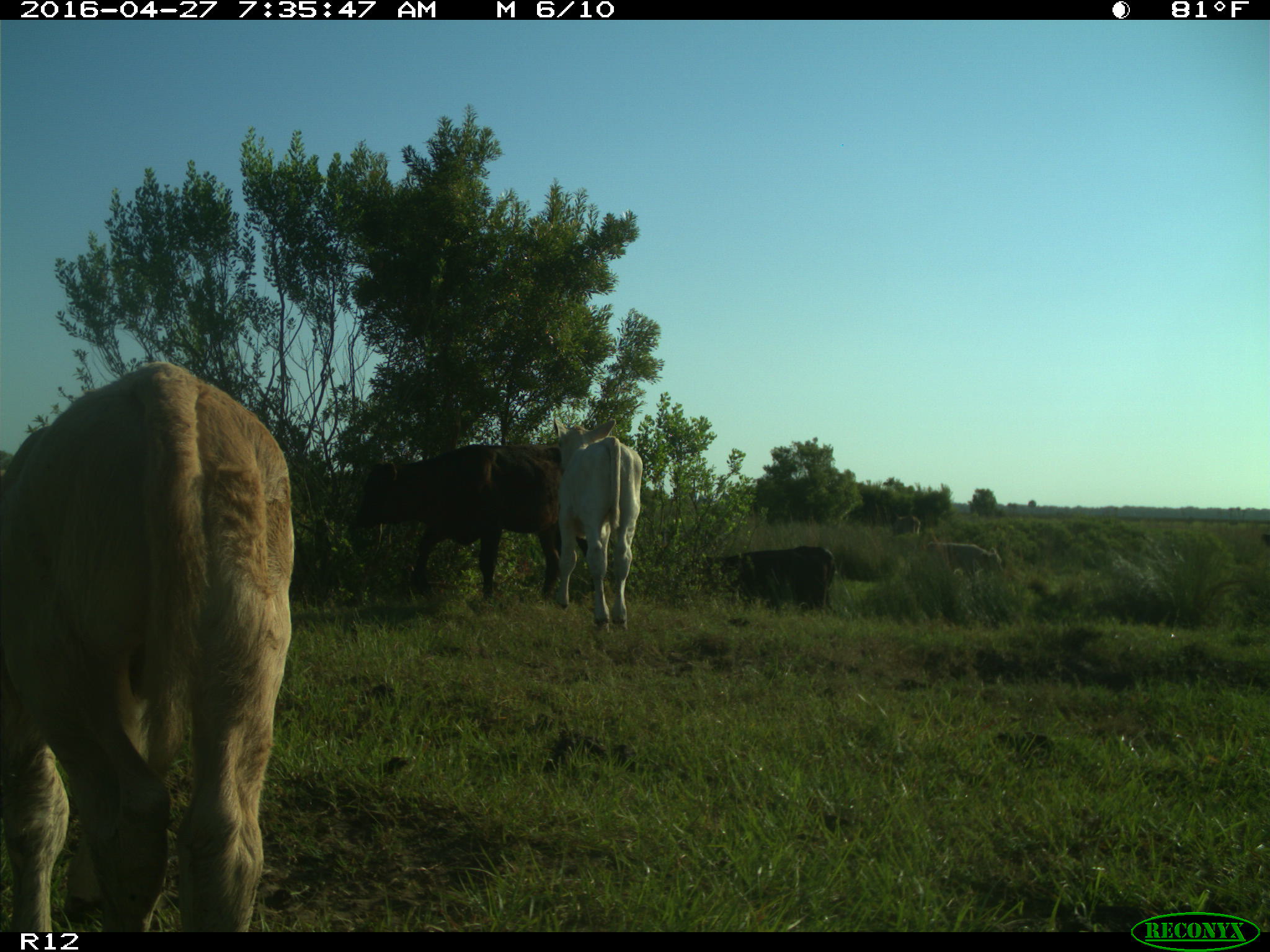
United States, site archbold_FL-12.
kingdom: Animalia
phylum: Chordata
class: Mammalia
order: Artiodactyla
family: Bovidae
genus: Bos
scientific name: Bos taurus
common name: domestic cow